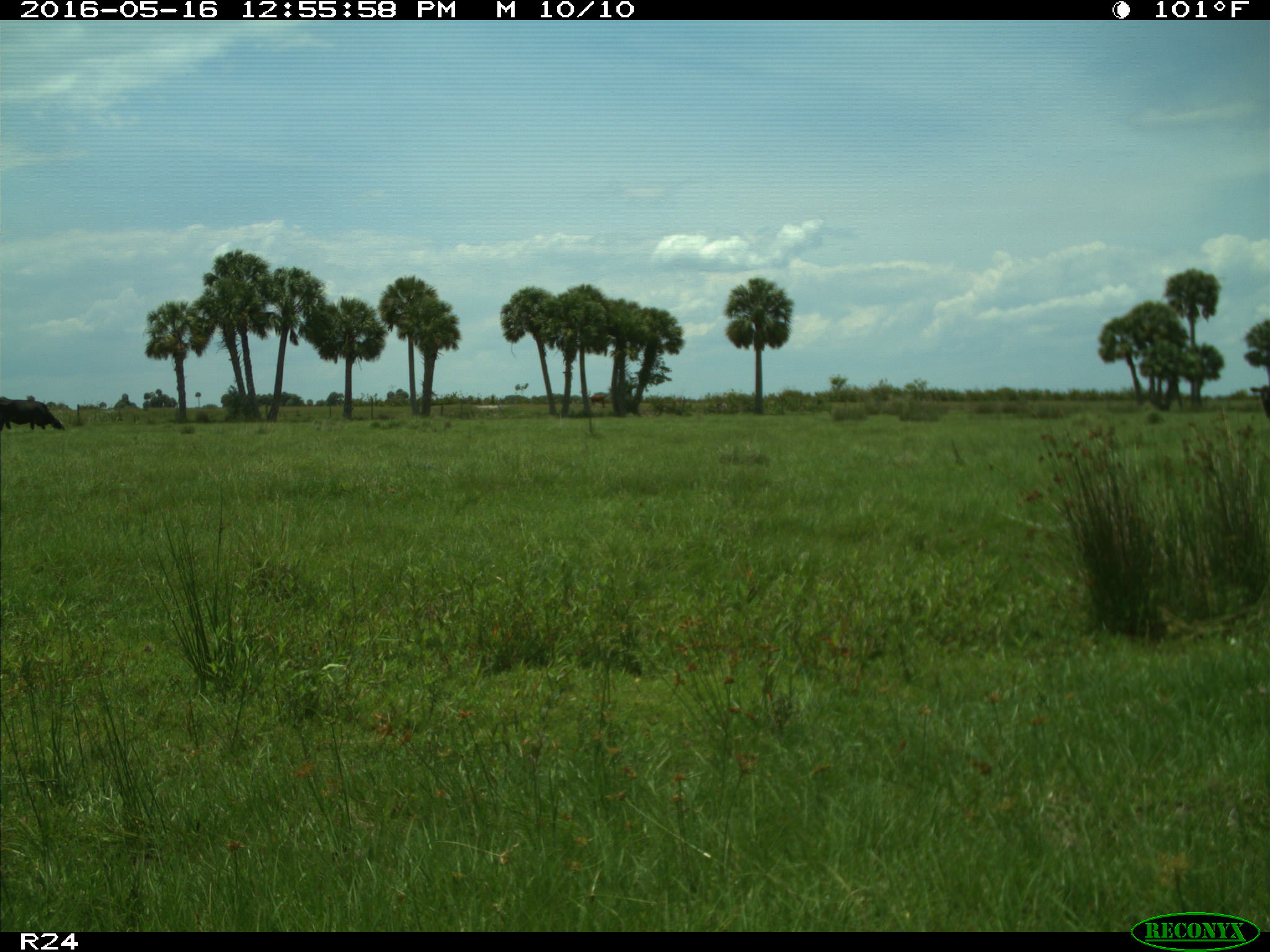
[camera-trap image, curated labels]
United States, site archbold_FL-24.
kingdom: Animalia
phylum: Chordata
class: Mammalia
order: Artiodactyla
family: Bovidae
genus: Bos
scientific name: Bos taurus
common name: domestic cow